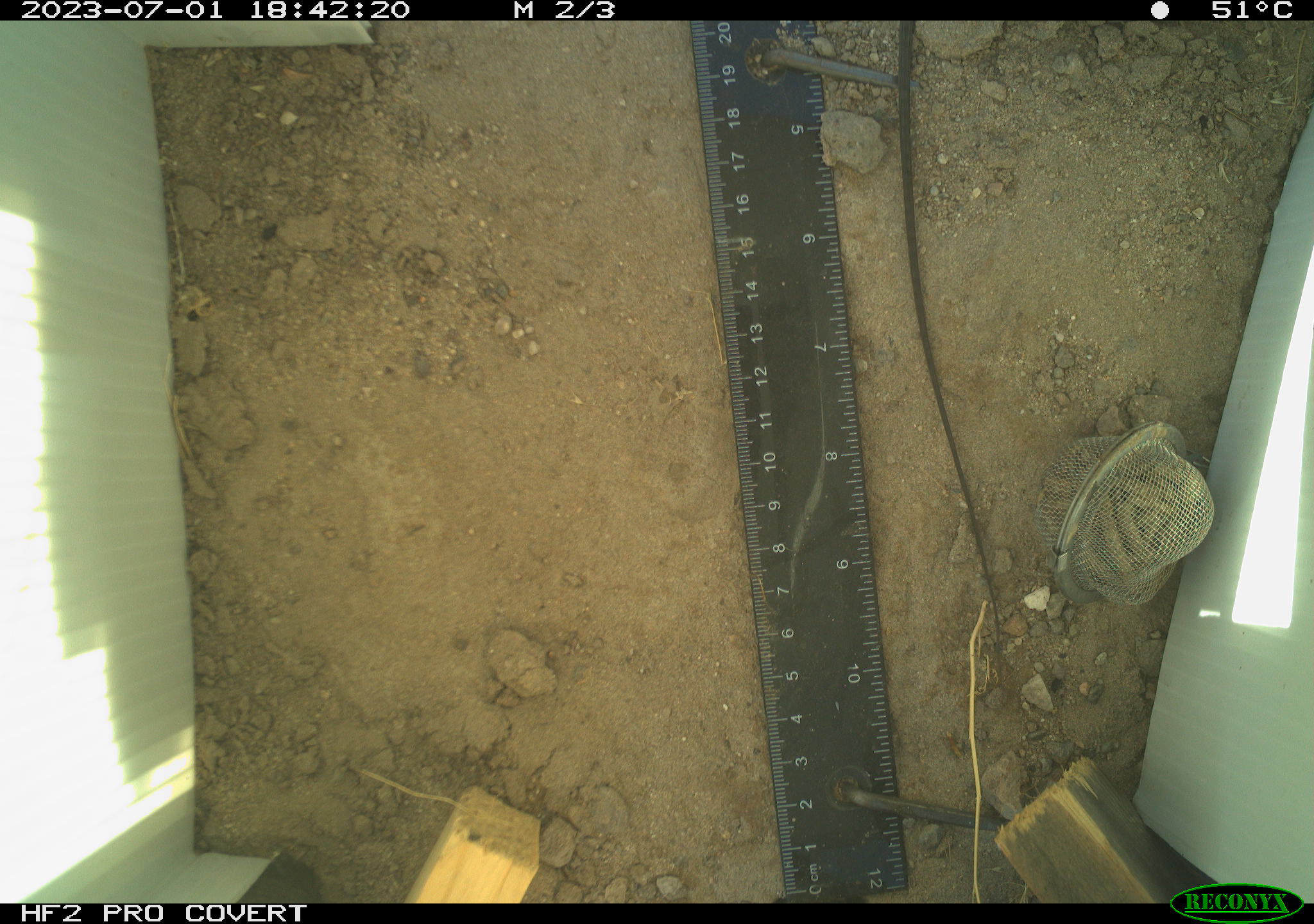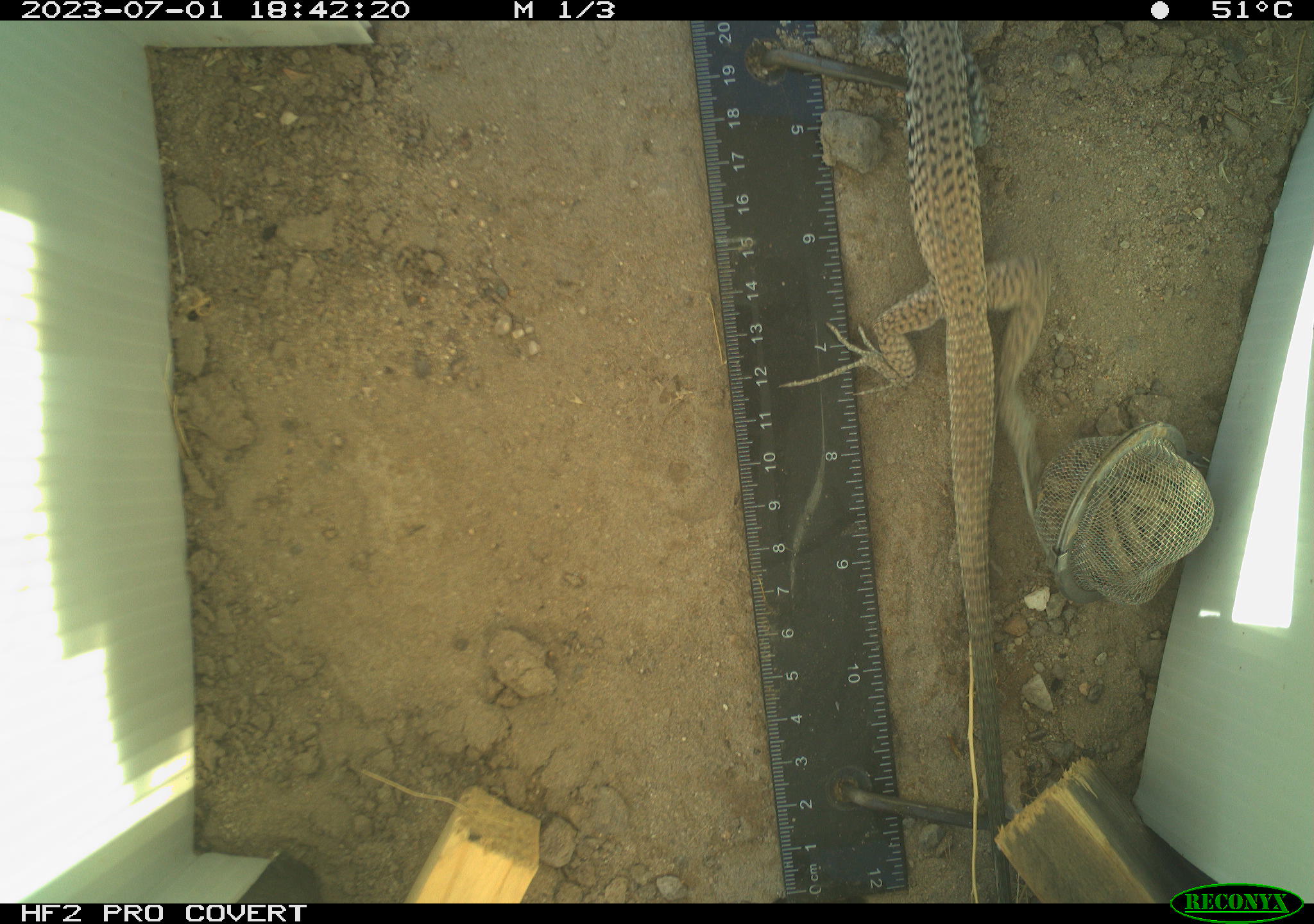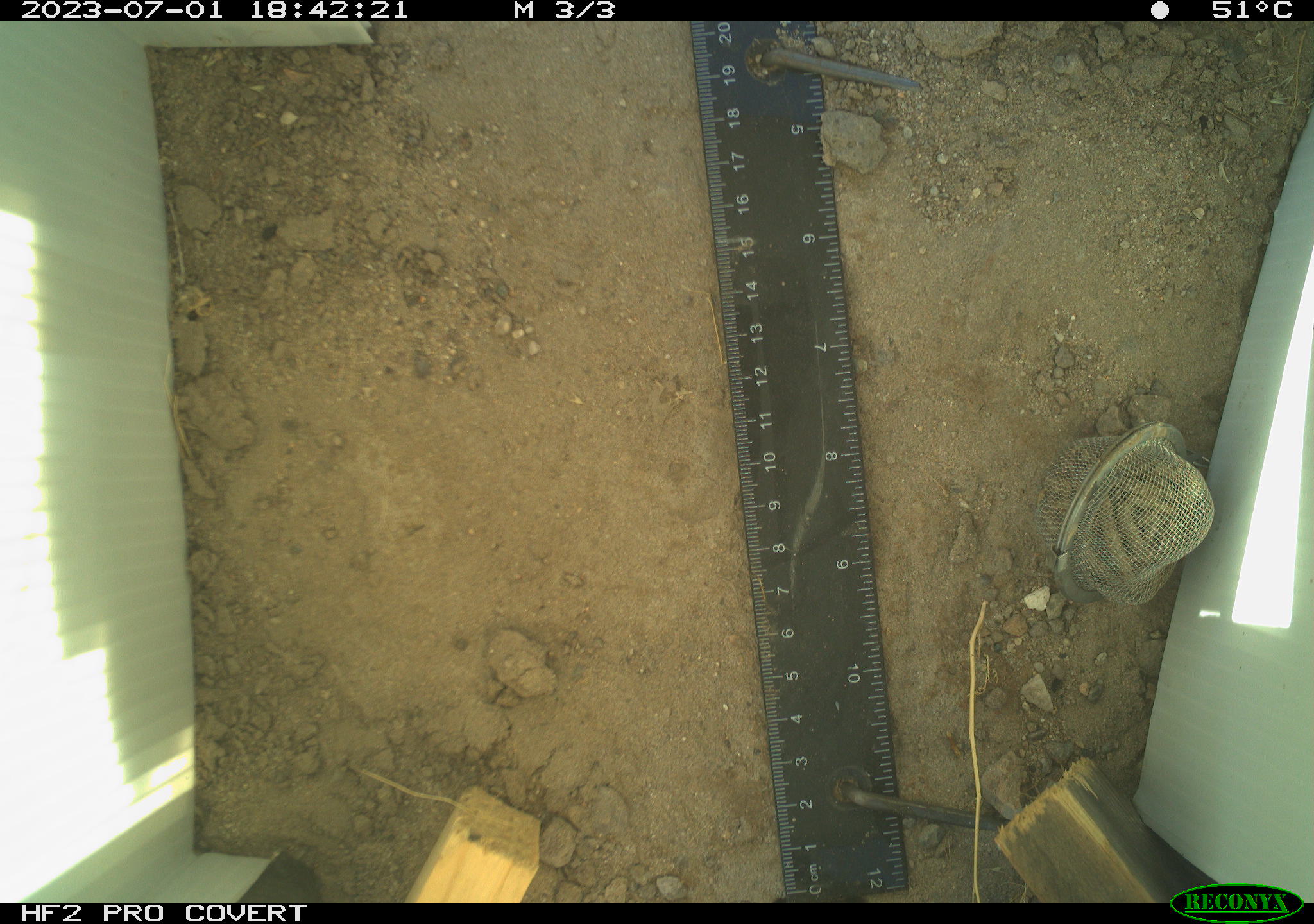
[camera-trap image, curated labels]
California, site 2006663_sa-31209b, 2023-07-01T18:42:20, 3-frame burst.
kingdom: Animalia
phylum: Chordata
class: Reptilia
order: Squamata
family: Teiidae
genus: Aspidoscelis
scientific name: Aspidoscelis tigris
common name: western whiptail